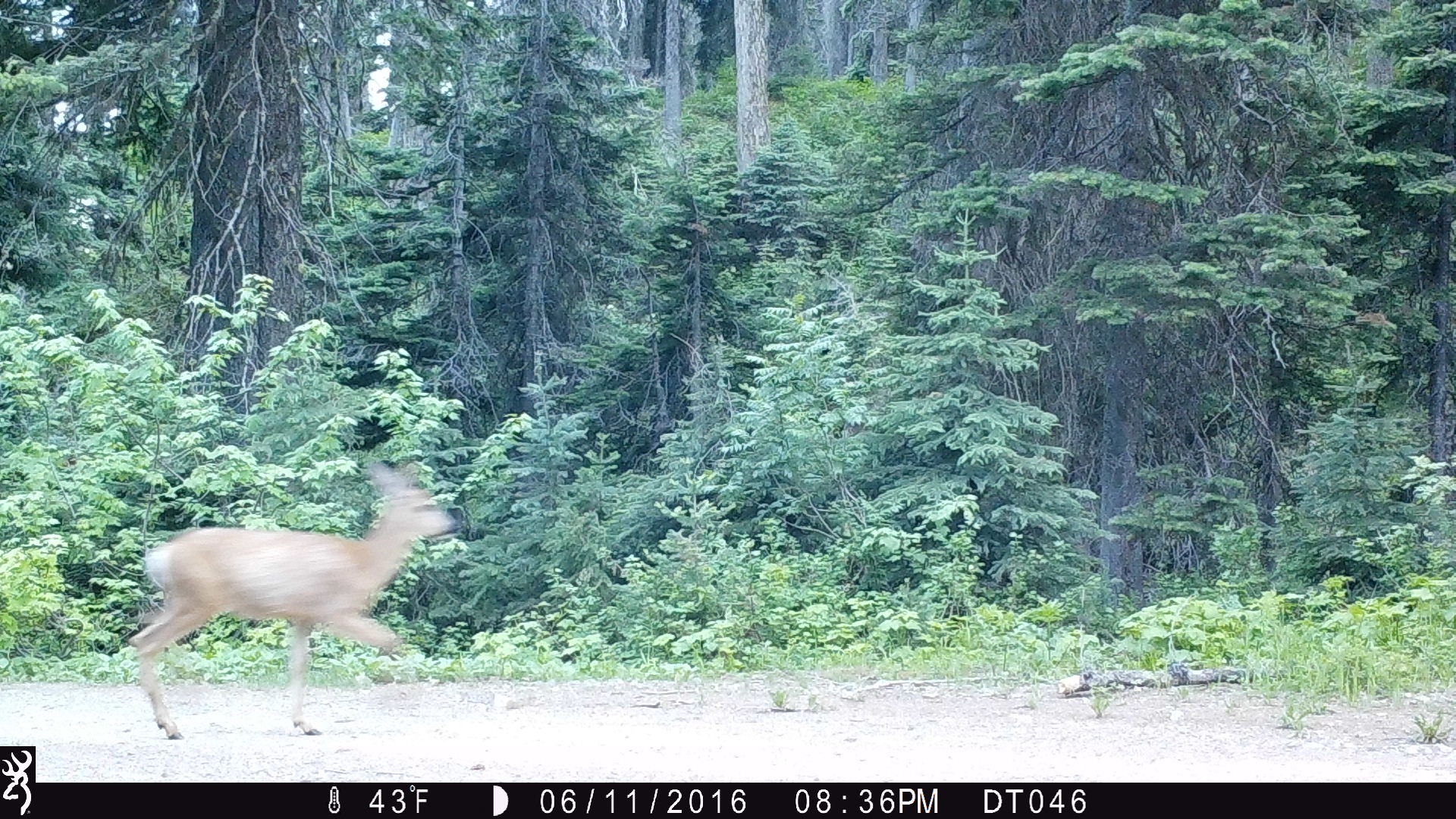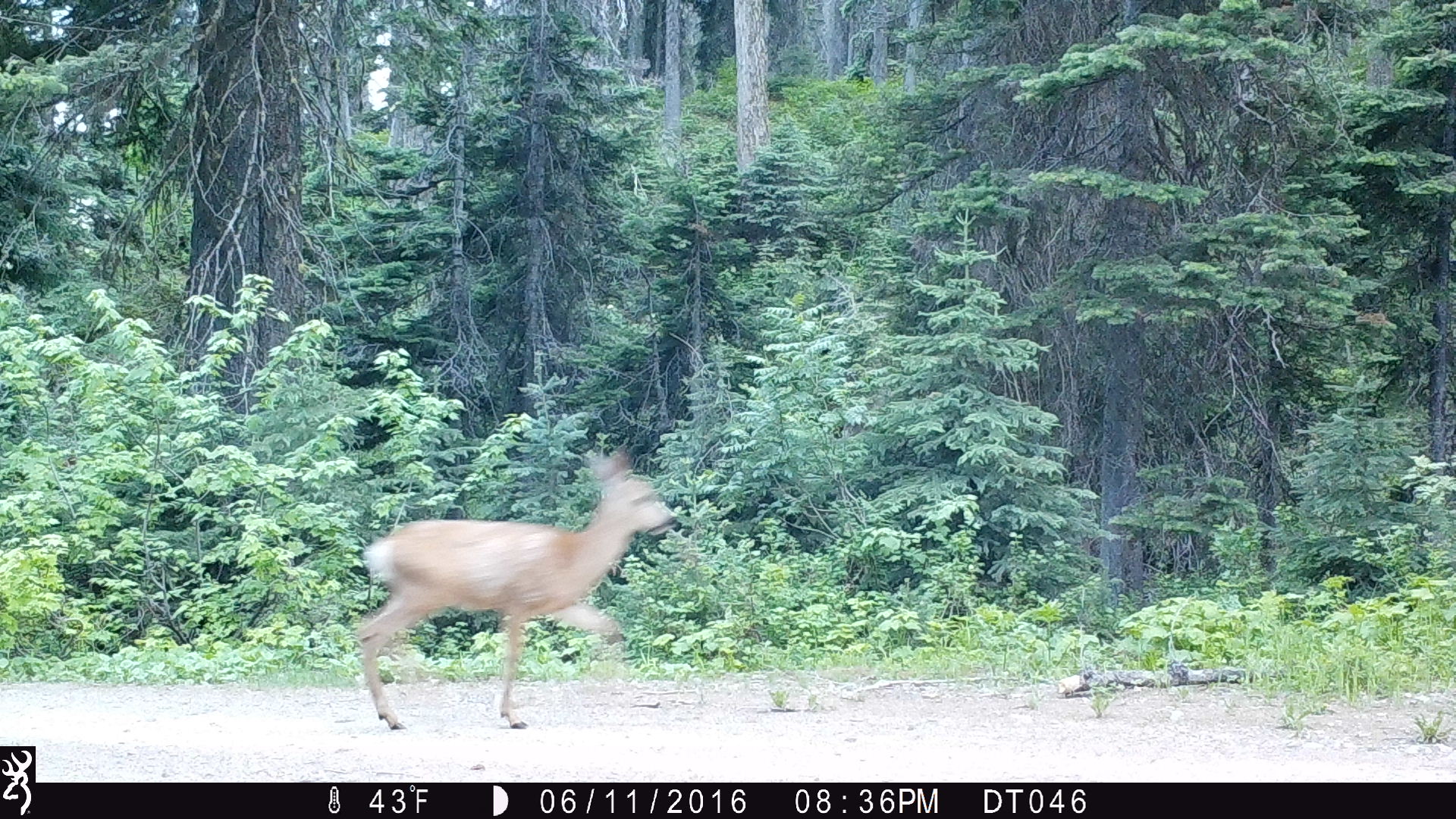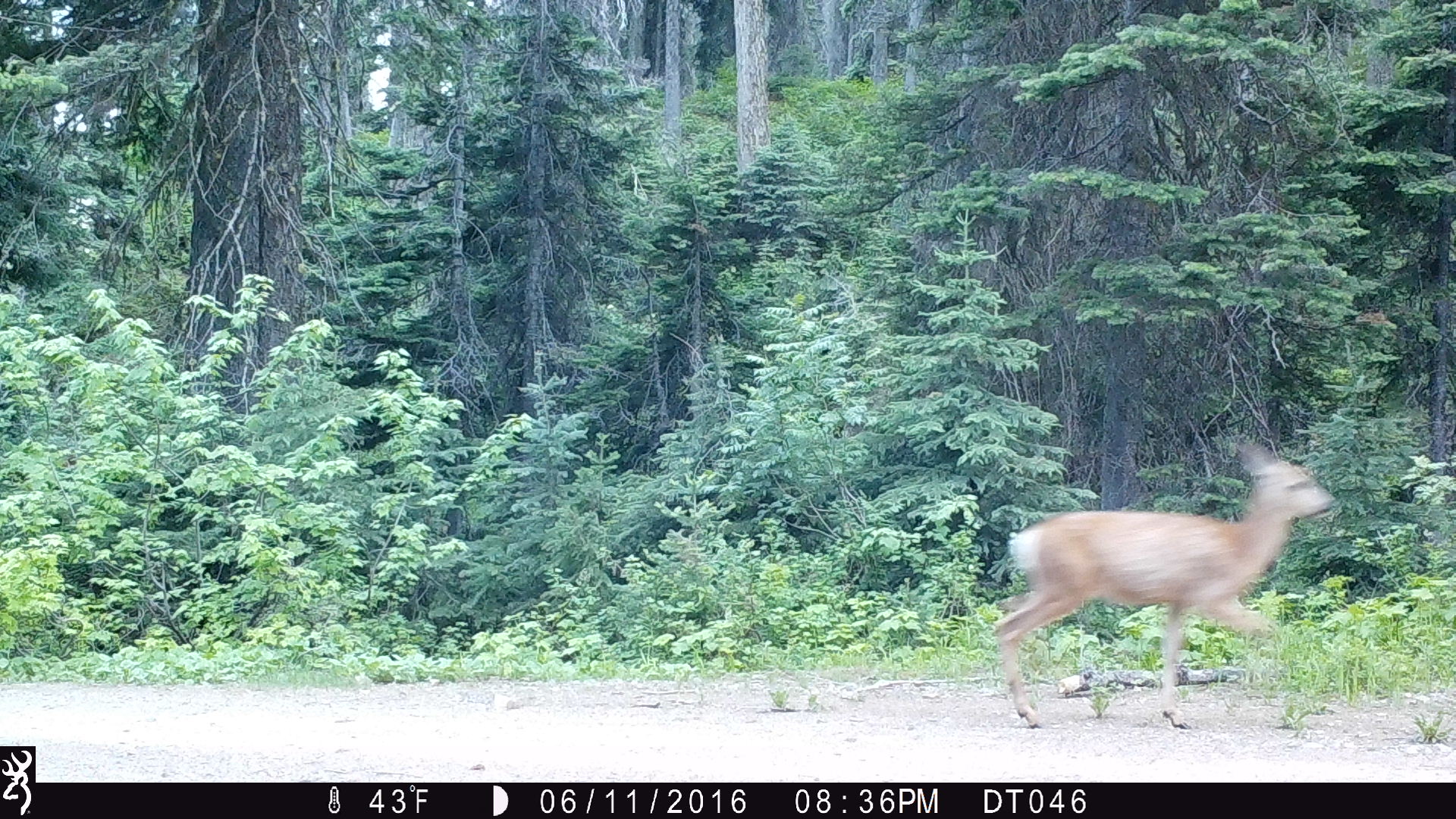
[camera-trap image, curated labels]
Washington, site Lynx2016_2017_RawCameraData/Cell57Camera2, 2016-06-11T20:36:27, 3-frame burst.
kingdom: Animalia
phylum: Chordata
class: Mammalia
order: Artiodactyla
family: Cervidae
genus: Odocoileus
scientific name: Odocoileus hemionus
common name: mule deer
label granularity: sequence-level